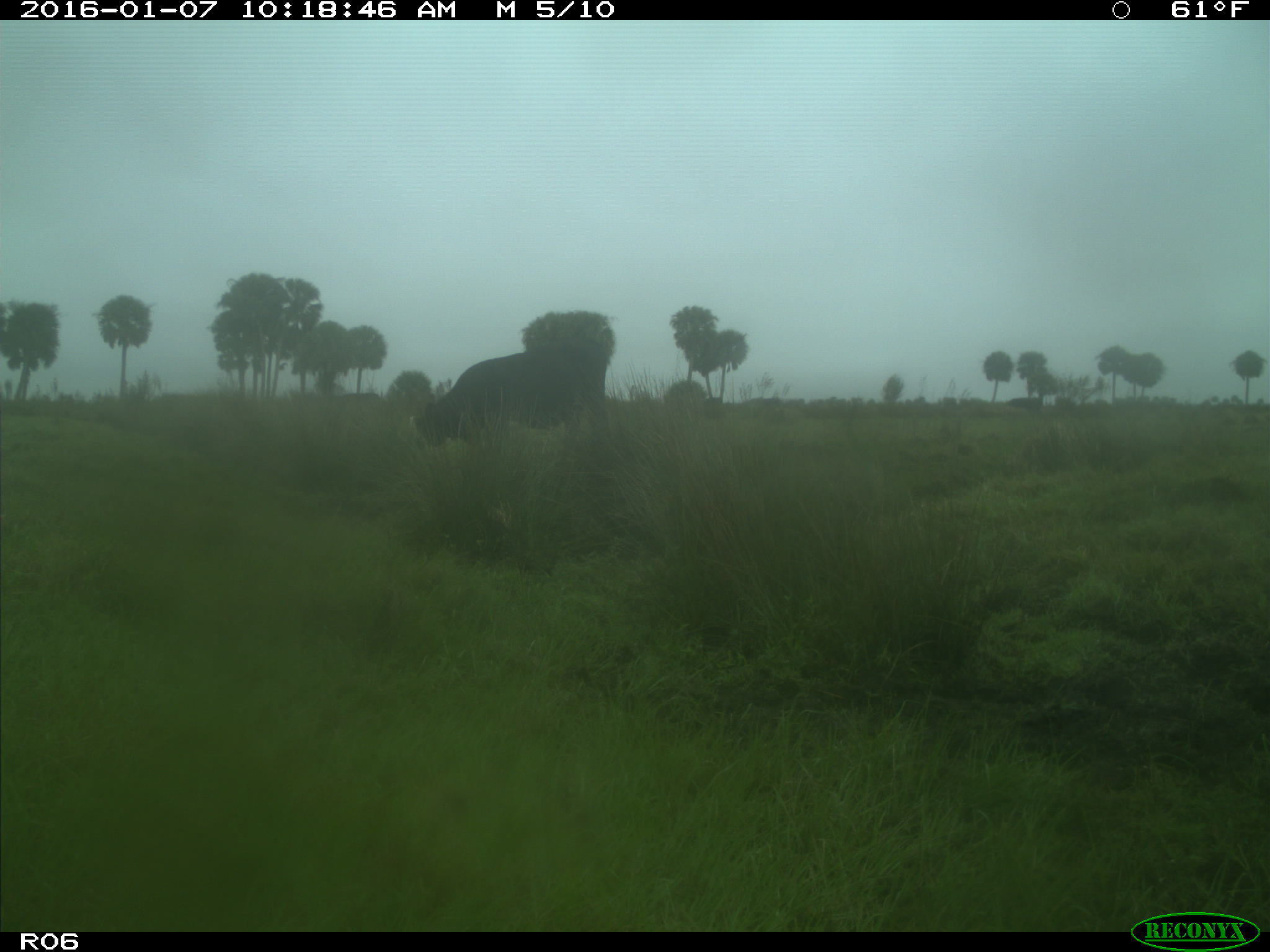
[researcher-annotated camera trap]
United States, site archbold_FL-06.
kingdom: Animalia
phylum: Chordata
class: Mammalia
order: Artiodactyla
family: Bovidae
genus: Bos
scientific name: Bos taurus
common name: domestic cow